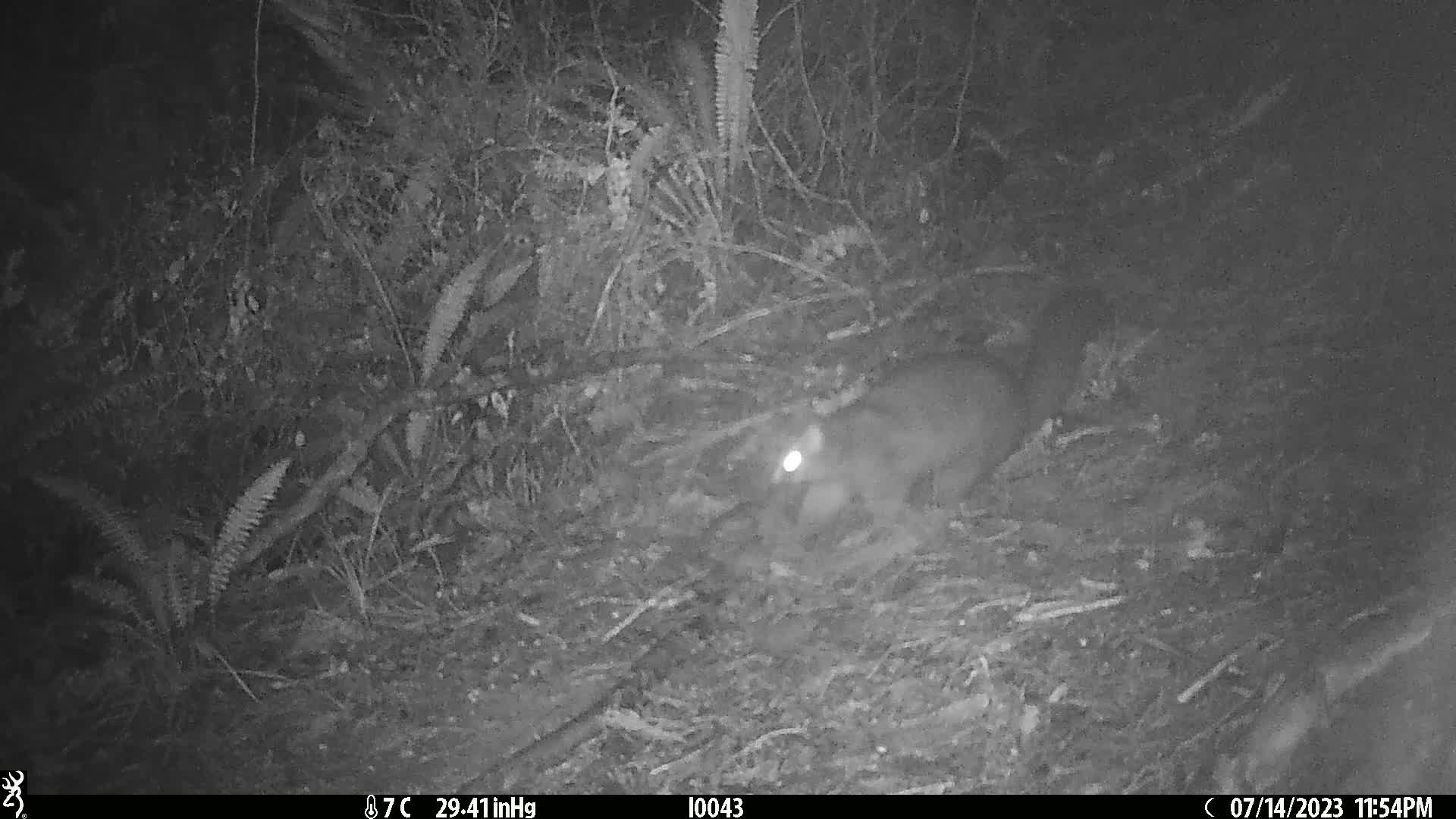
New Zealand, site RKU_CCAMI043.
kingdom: Animalia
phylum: Chordata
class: Mammalia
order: Diprotodontia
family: Phalangeridae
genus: Trichosurus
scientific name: Trichosurus vulpecula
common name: common brushtail possum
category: possum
Possum (common brushtail possum) (Trichosurus vulpecula).